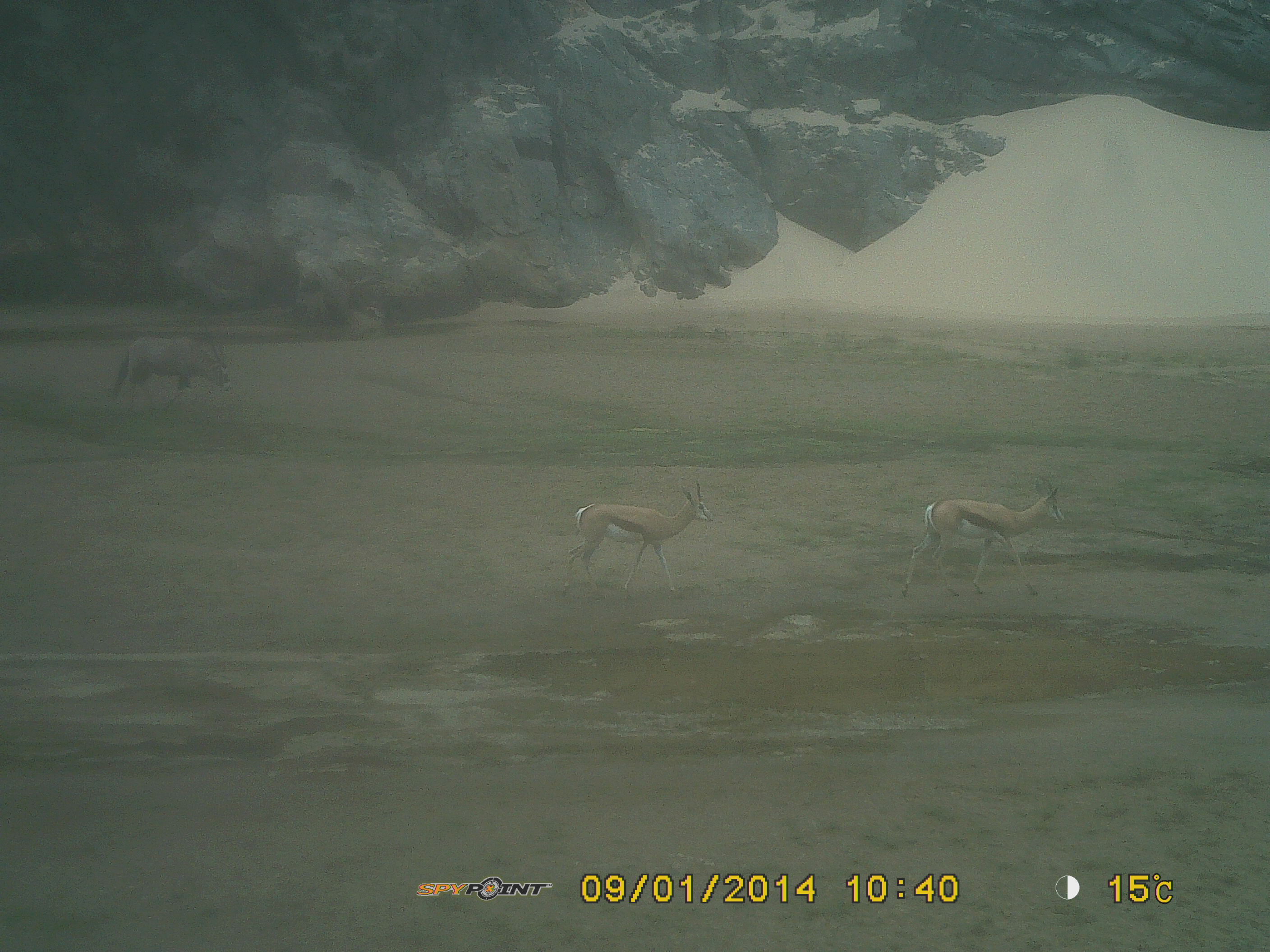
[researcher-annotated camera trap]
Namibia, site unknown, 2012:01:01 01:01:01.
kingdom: Animalia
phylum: Chordata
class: Mammalia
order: Artiodactyla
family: Bovidae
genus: Antidorcas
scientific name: Antidorcas marsupialis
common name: springbok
Antidorcas marsupialis (springbok).